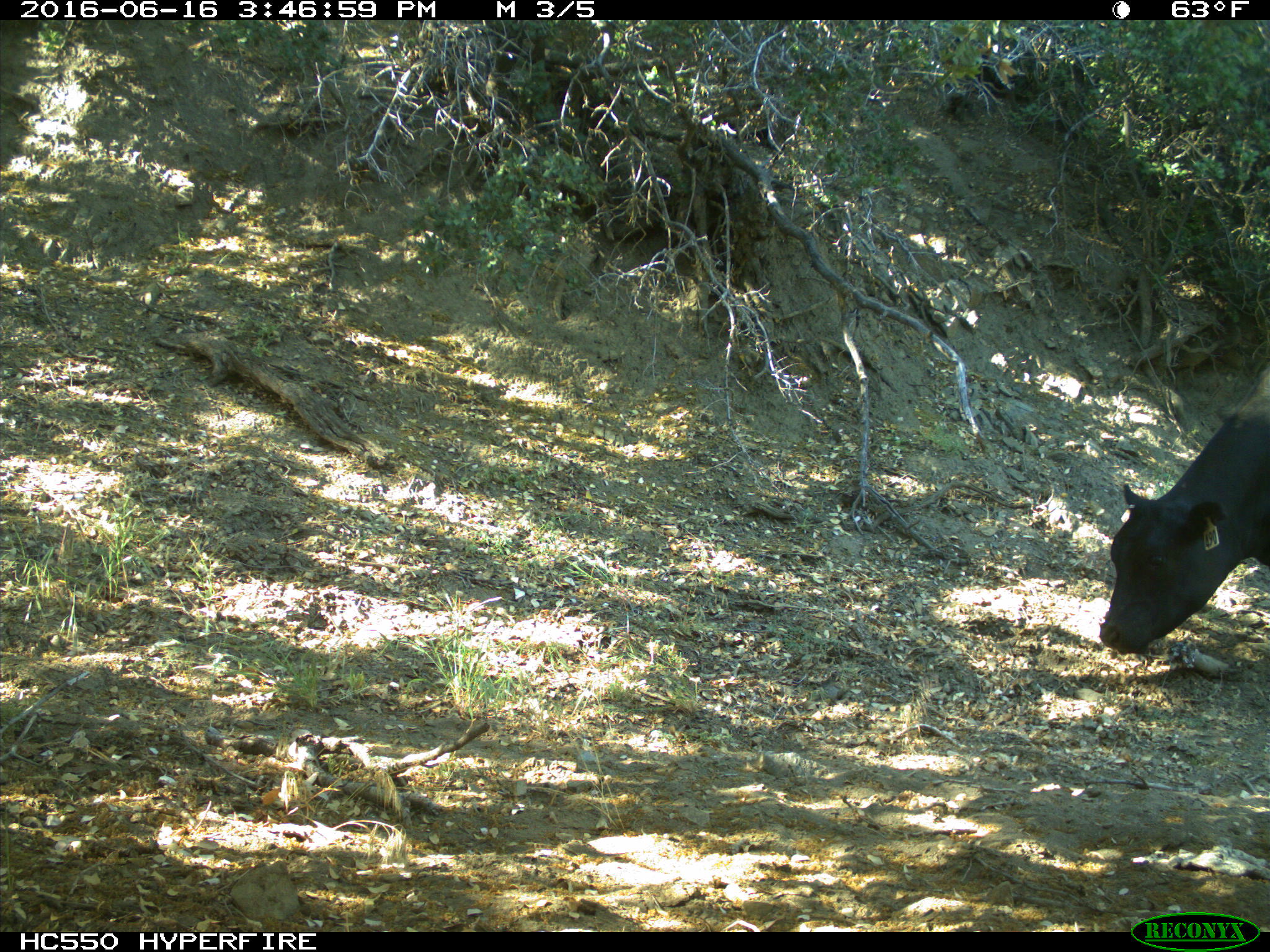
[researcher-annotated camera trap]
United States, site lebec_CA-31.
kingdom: Animalia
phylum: Chordata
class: Mammalia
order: Artiodactyla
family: Bovidae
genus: Bos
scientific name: Bos taurus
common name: domestic cow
Bos taurus (domestic cow).